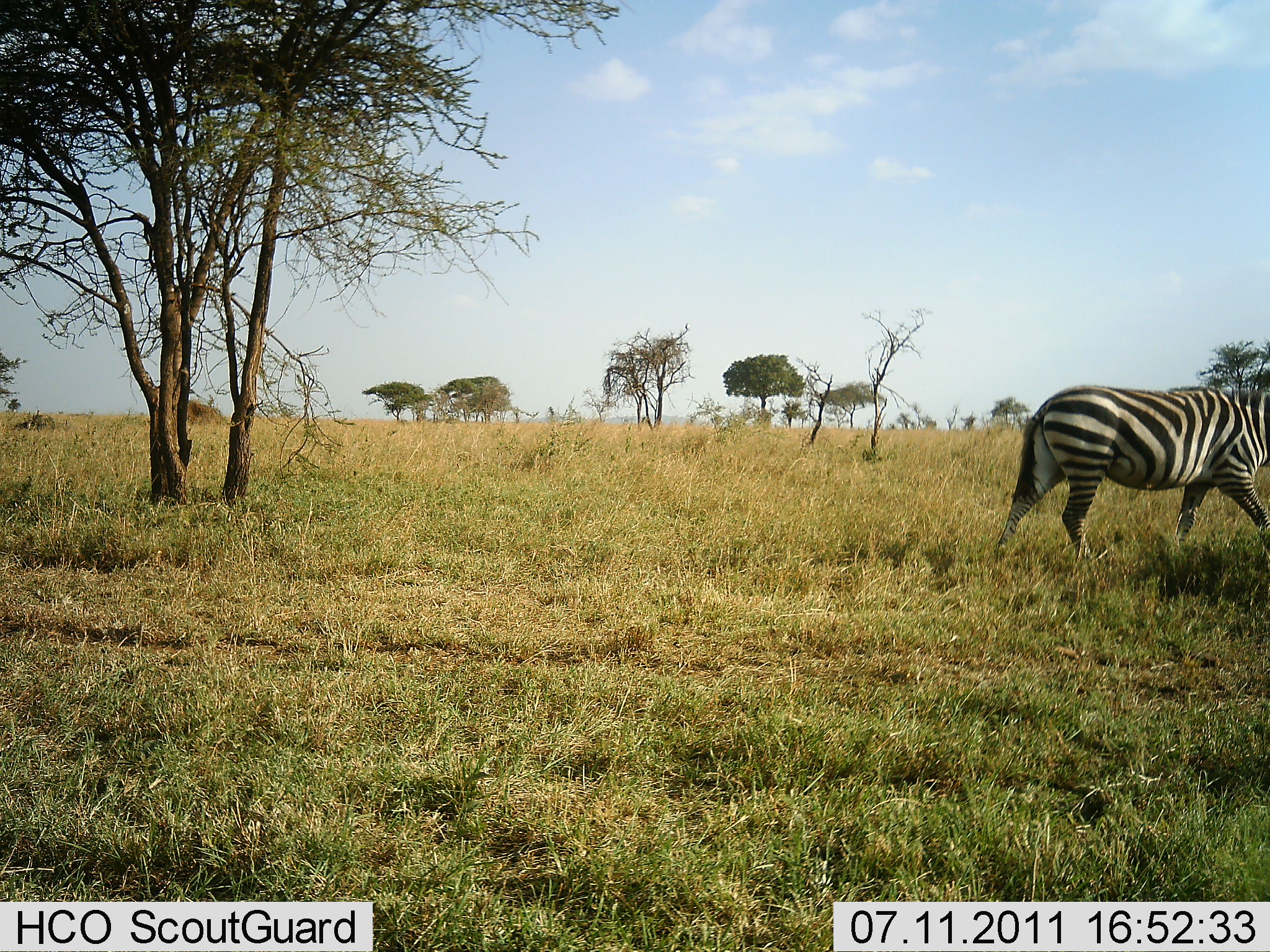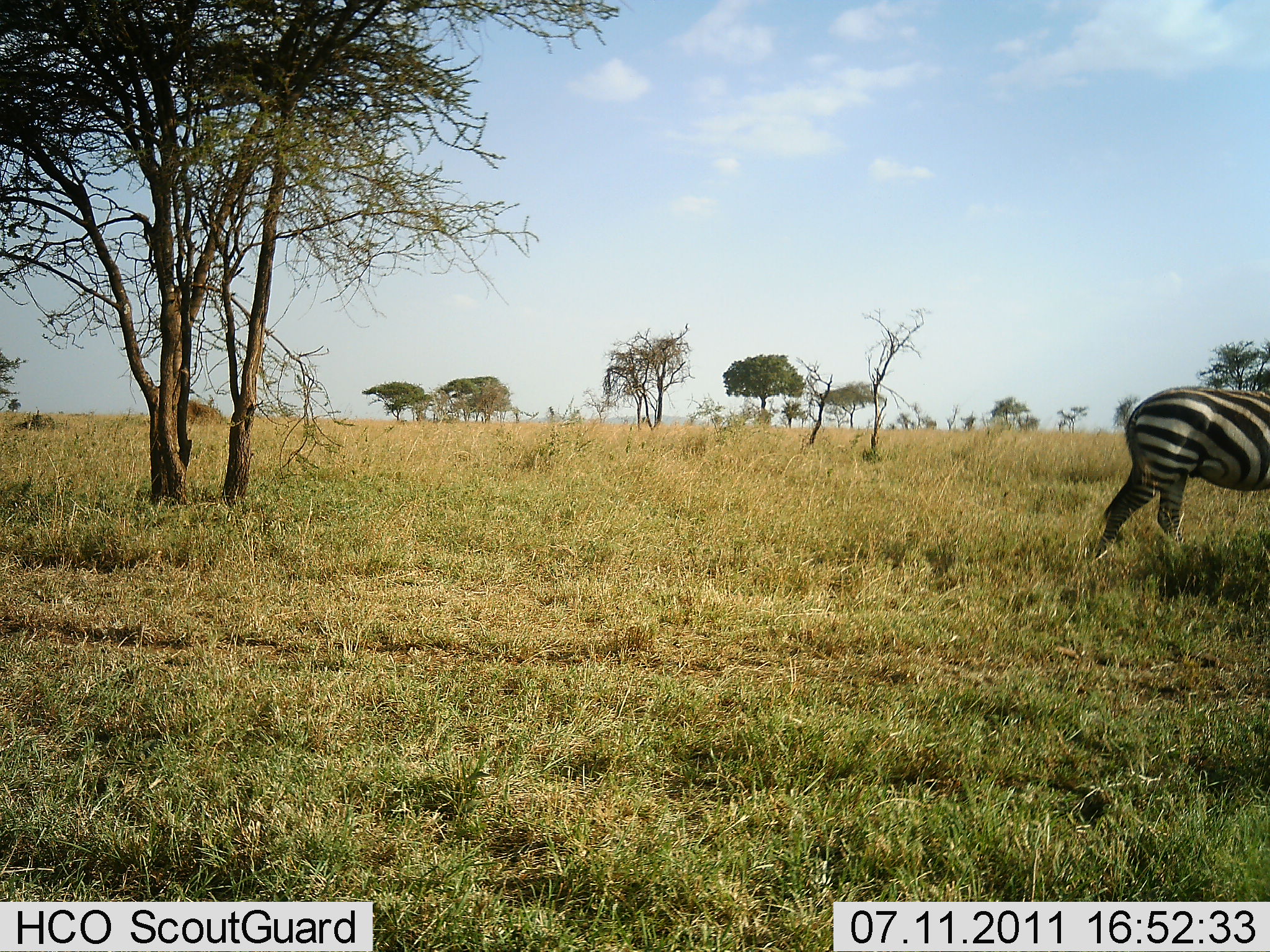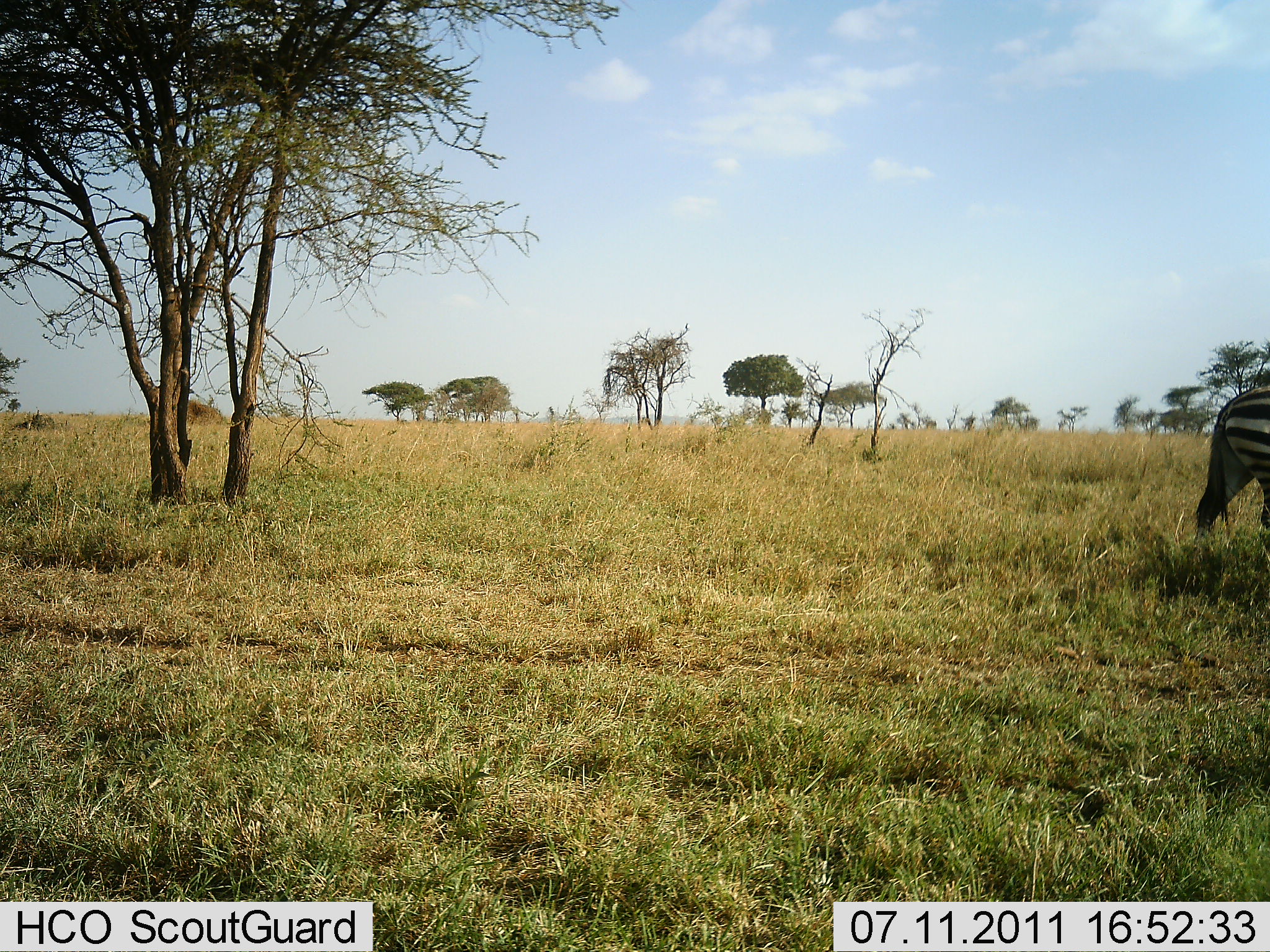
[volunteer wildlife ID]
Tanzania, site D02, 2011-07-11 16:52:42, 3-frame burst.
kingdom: Animalia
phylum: Chordata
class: Mammalia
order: Perissodactyla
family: Equidae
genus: Equus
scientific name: Equus quagga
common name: plains zebra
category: zebra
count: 1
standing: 8%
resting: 0%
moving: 92%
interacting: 0%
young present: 8%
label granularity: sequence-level